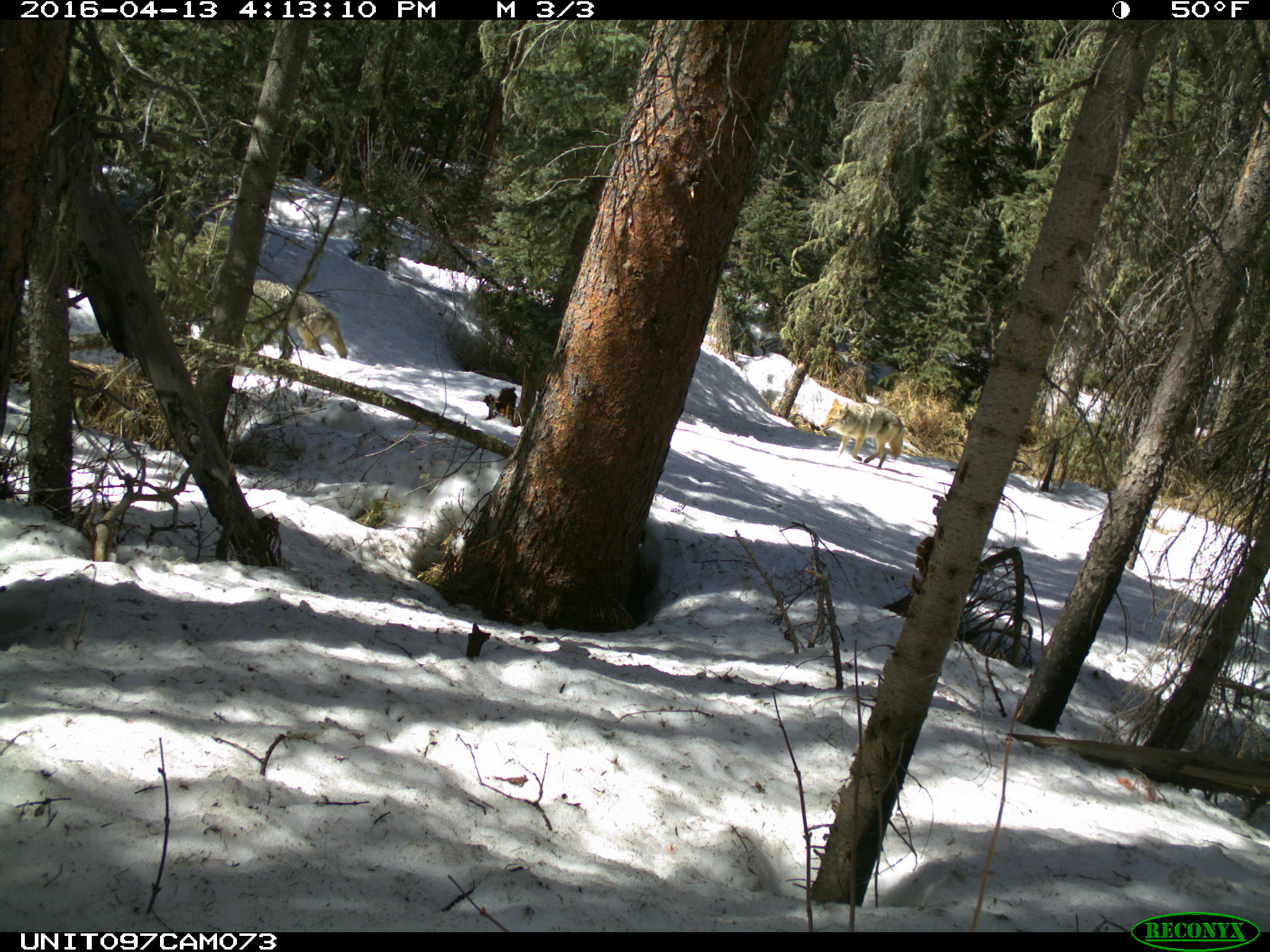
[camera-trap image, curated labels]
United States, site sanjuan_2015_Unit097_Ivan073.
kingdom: Animalia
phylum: Chordata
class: Mammalia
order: Carnivora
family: Canidae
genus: Canis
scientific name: Canis latrans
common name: coyote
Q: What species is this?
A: Canis latrans (coyote).